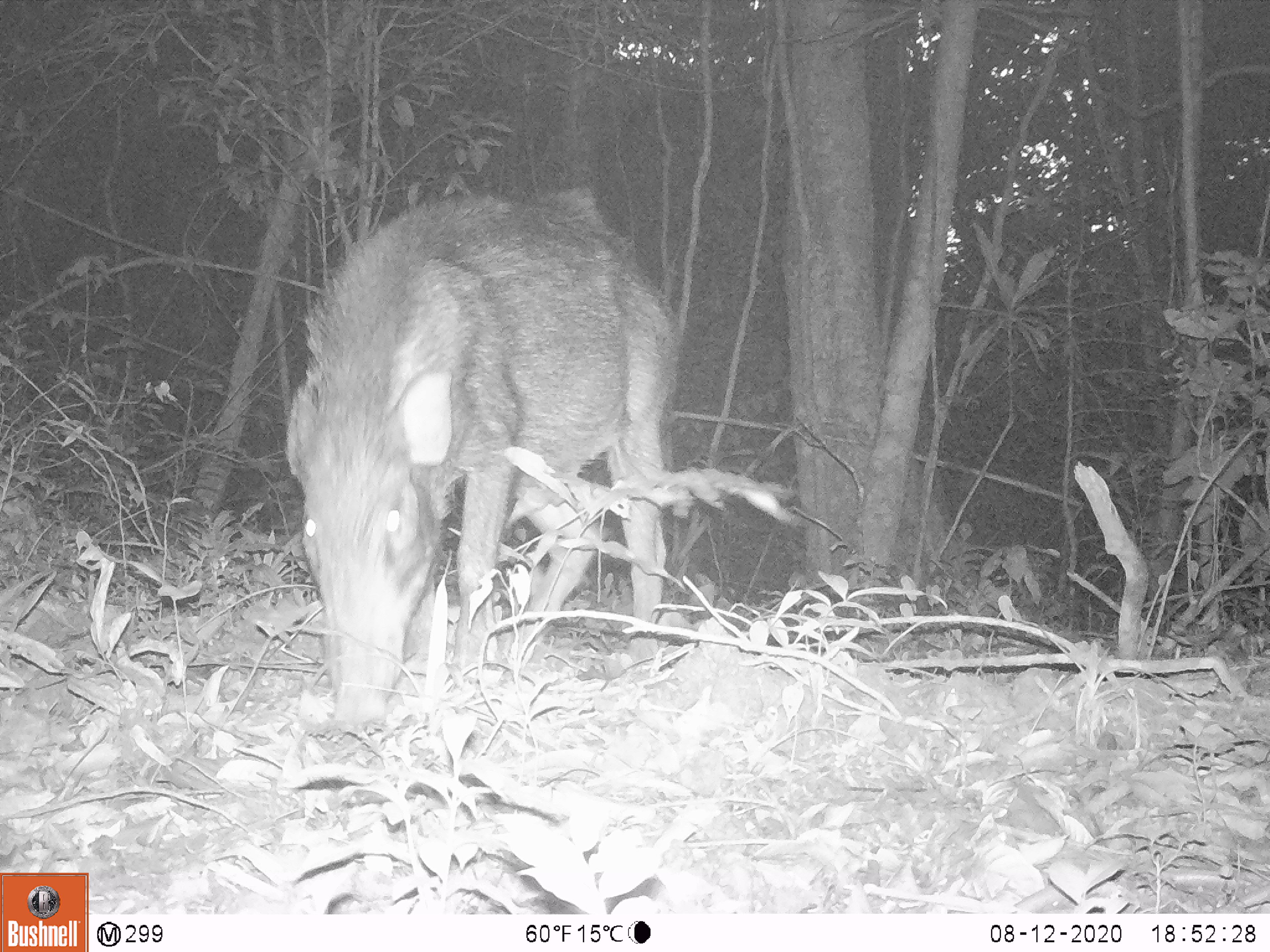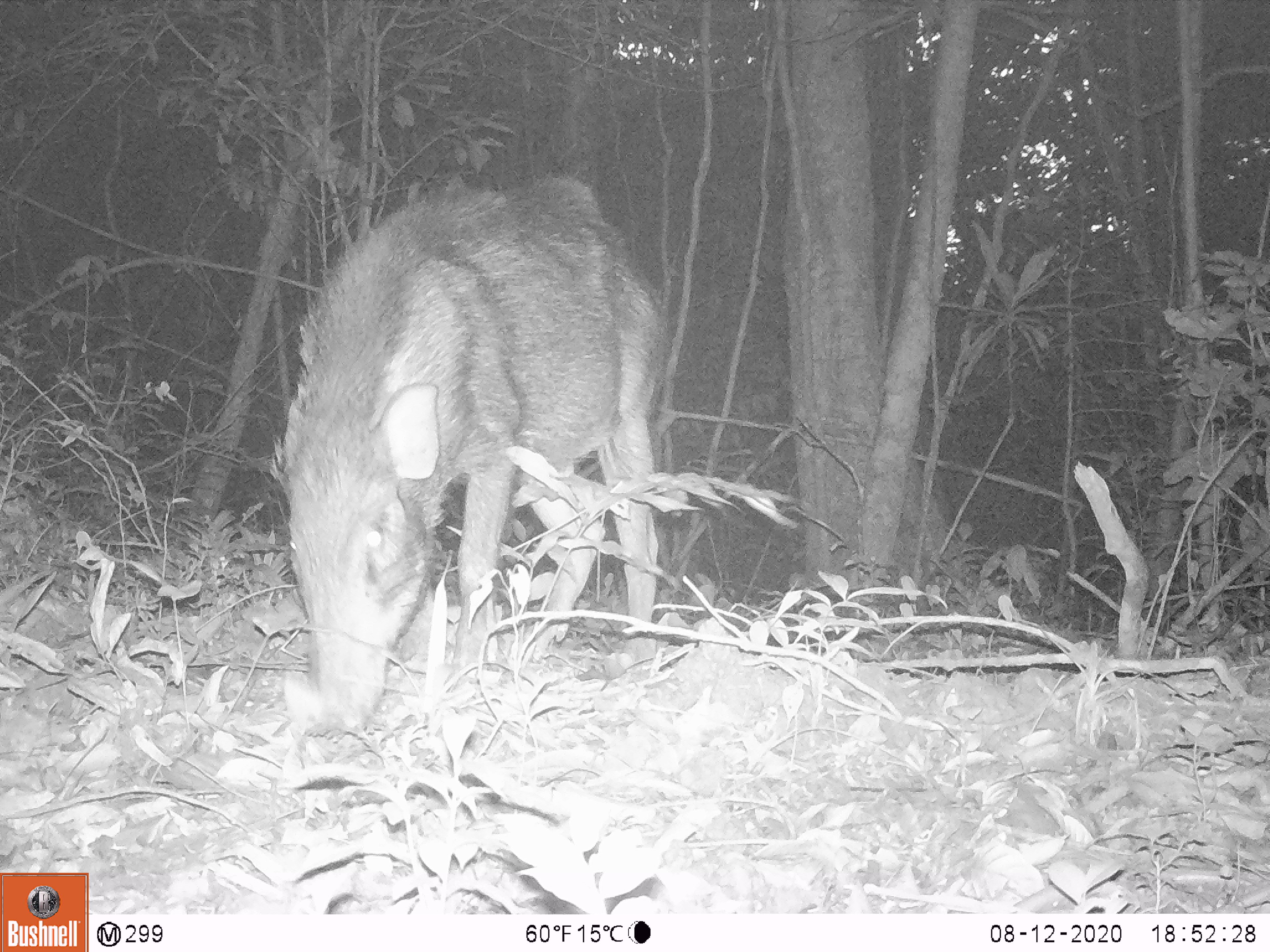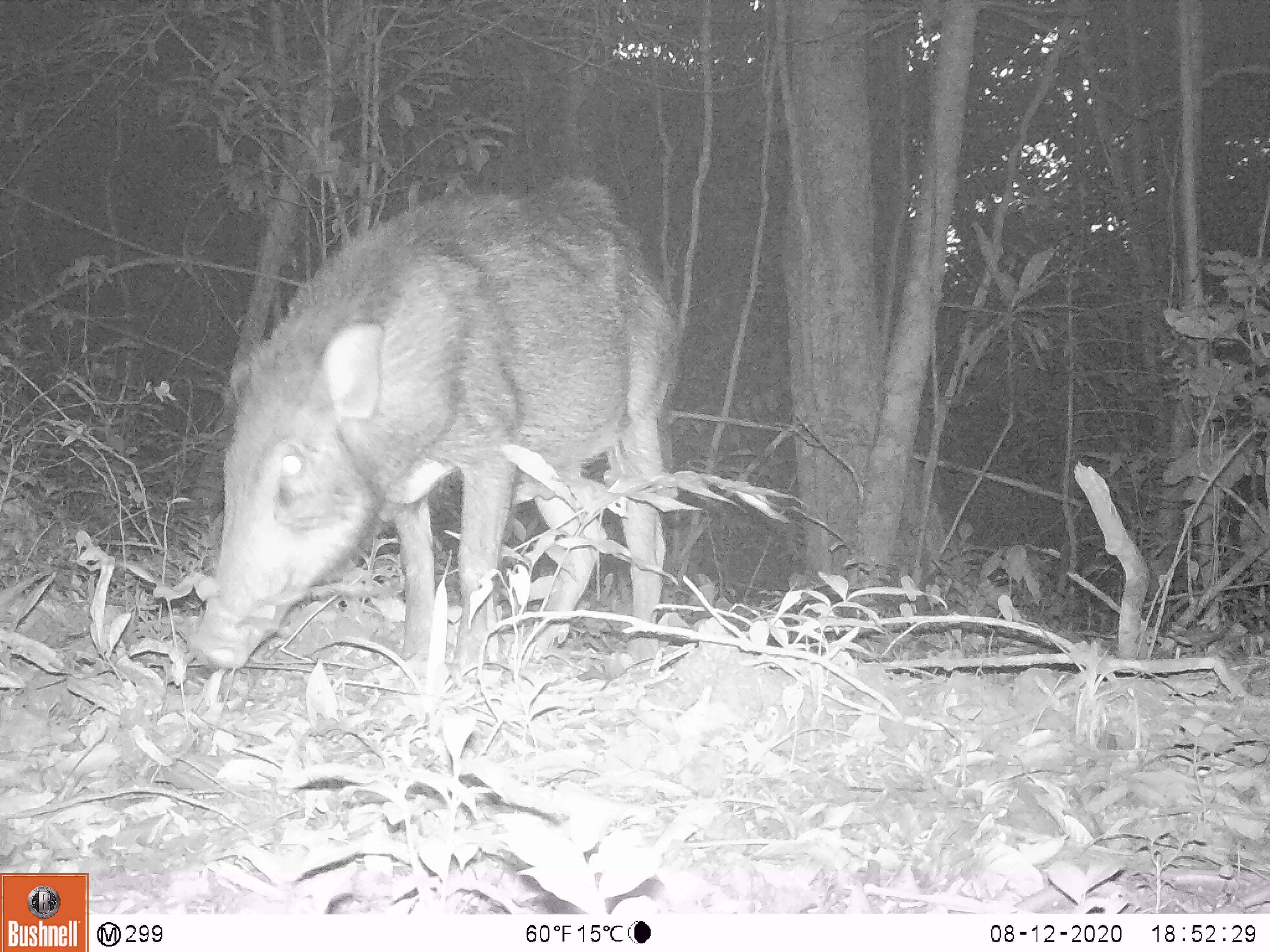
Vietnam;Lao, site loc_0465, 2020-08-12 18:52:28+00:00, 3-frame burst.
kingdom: Animalia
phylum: Chordata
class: Mammalia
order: Artiodactyla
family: Suidae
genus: Sus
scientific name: Sus scrofa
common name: eurasian wild pig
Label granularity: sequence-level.